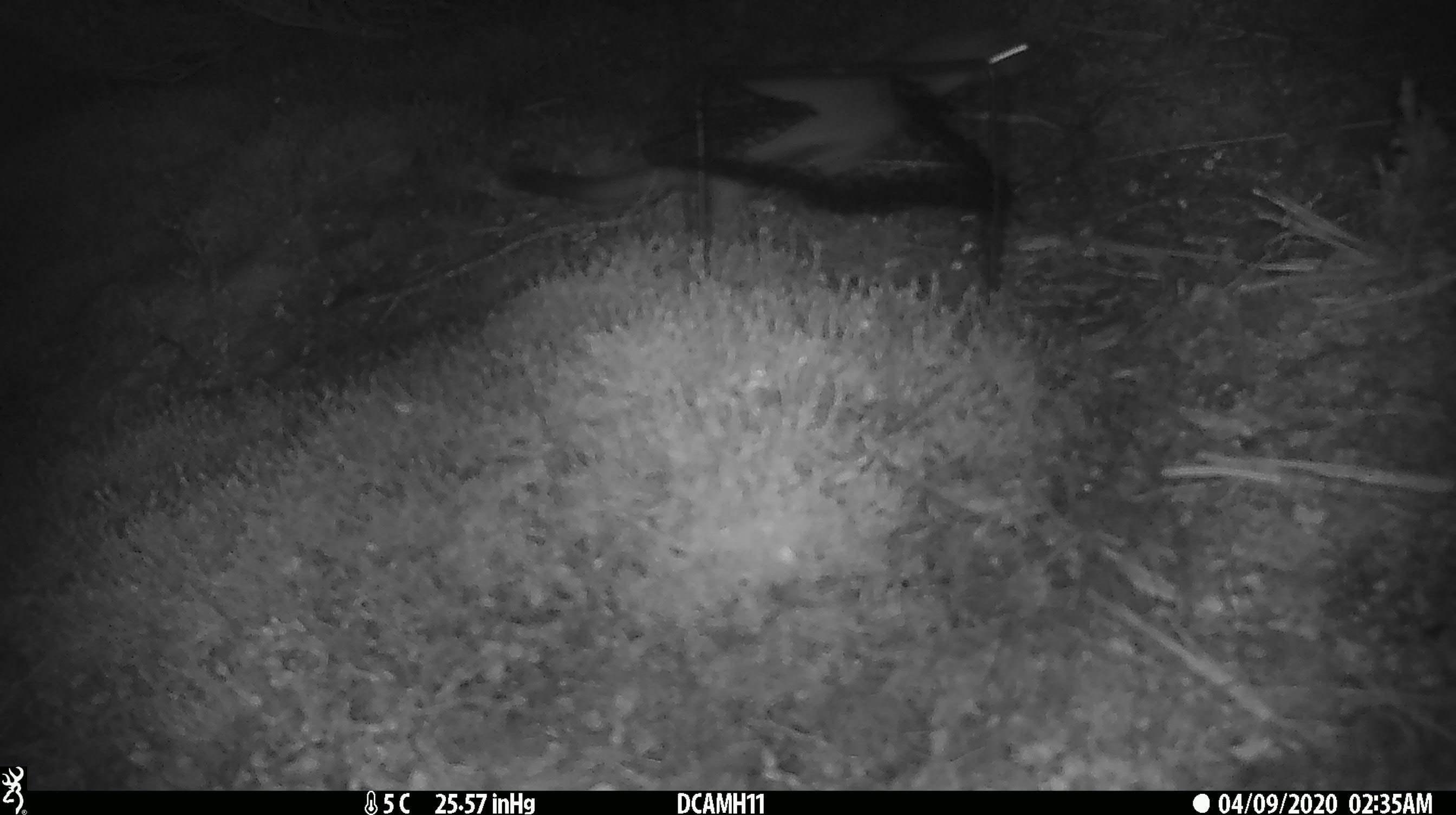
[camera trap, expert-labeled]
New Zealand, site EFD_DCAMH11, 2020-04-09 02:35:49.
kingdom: Animalia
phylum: Chordata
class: Mammalia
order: Diprotodontia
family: Phalangeridae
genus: Trichosurus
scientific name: Trichosurus vulpecula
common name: common brushtail possum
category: possum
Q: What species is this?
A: Possum (common brushtail possum) (Trichosurus vulpecula).